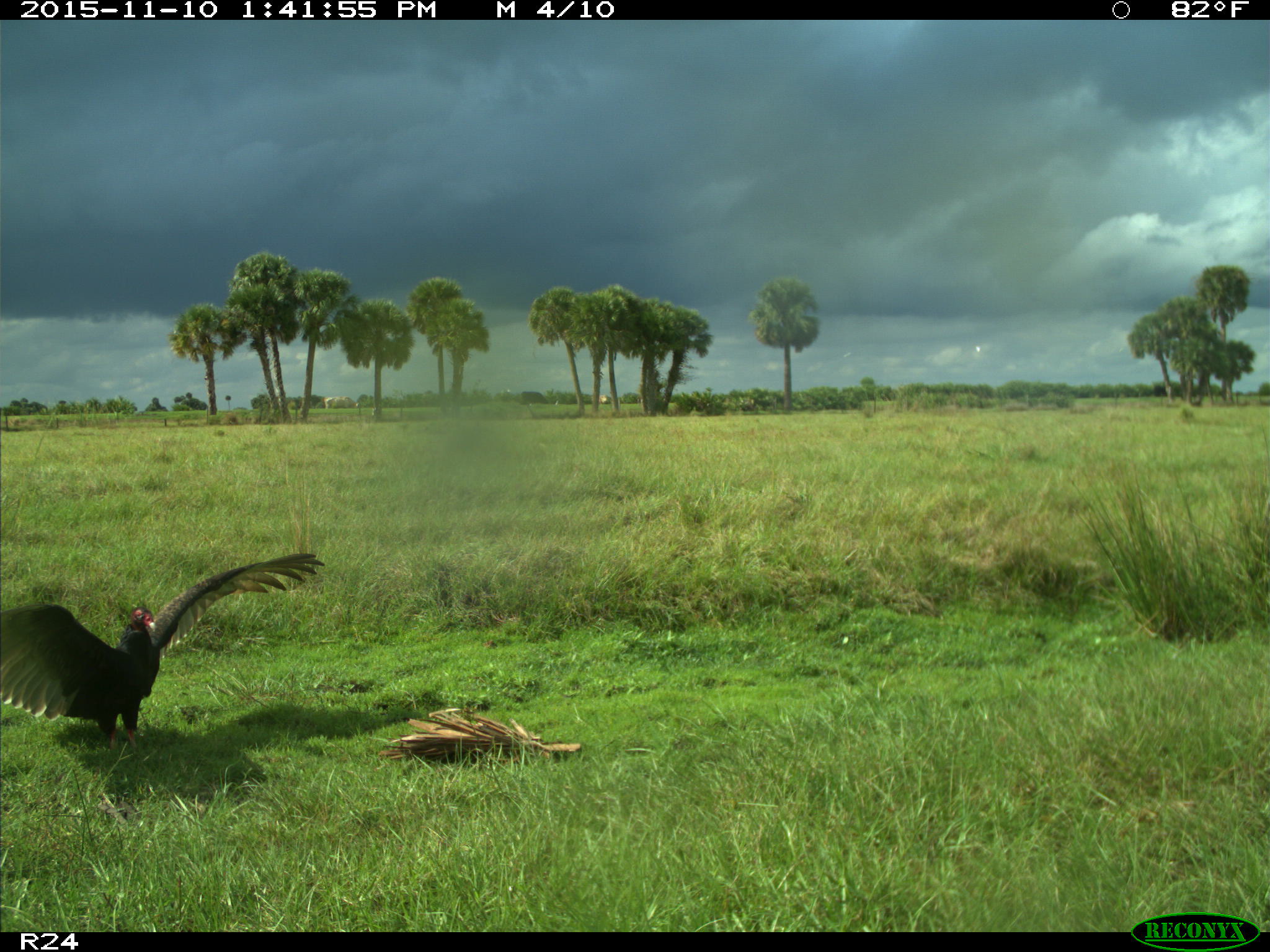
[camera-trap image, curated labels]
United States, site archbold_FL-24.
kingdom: Animalia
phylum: Chordata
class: Aves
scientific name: Aves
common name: birds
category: unidentified bird